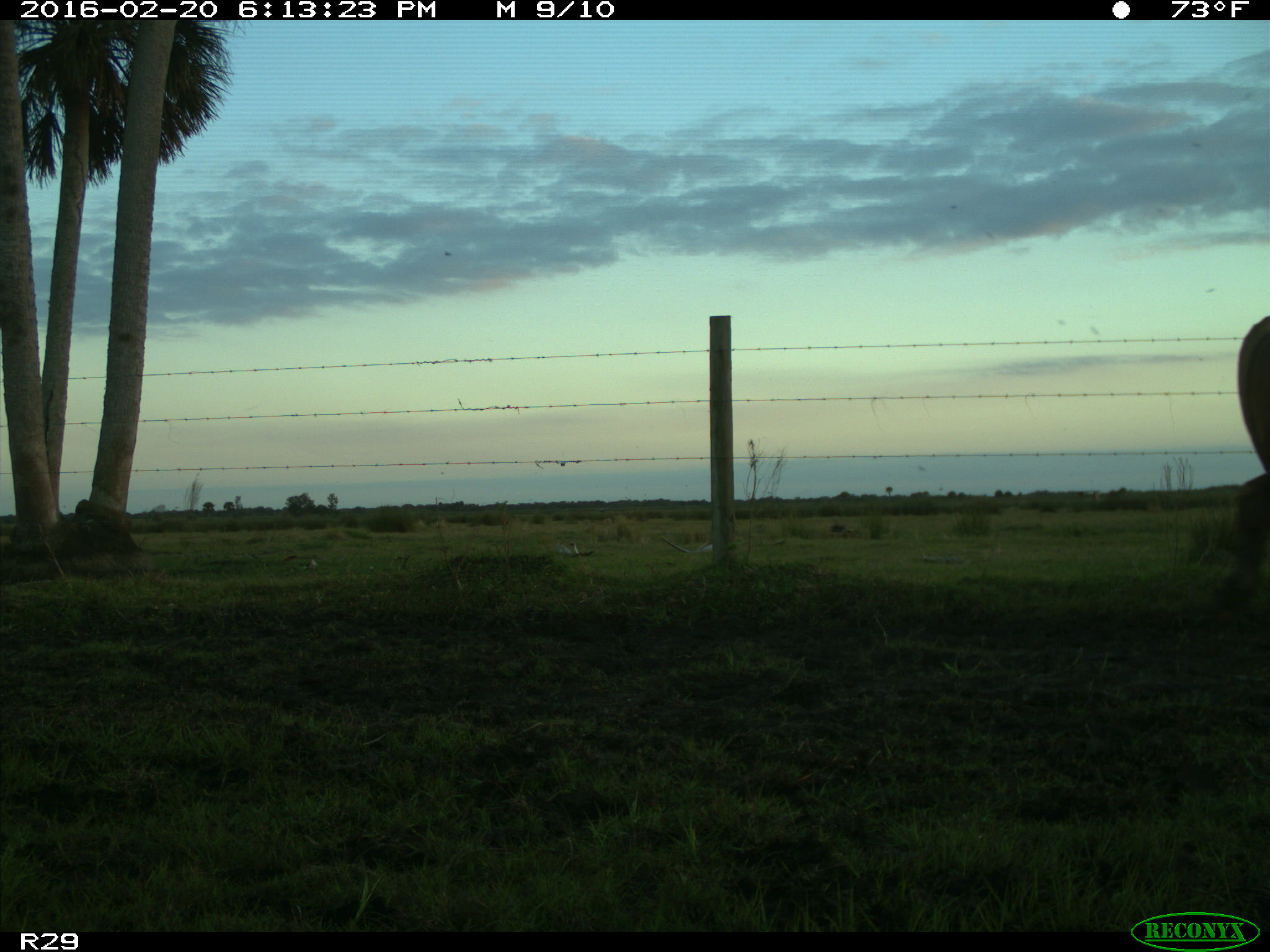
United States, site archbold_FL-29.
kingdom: Animalia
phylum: Chordata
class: Mammalia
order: Artiodactyla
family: Bovidae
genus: Bos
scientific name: Bos taurus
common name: domestic cow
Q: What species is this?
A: Bos taurus (domestic cow).